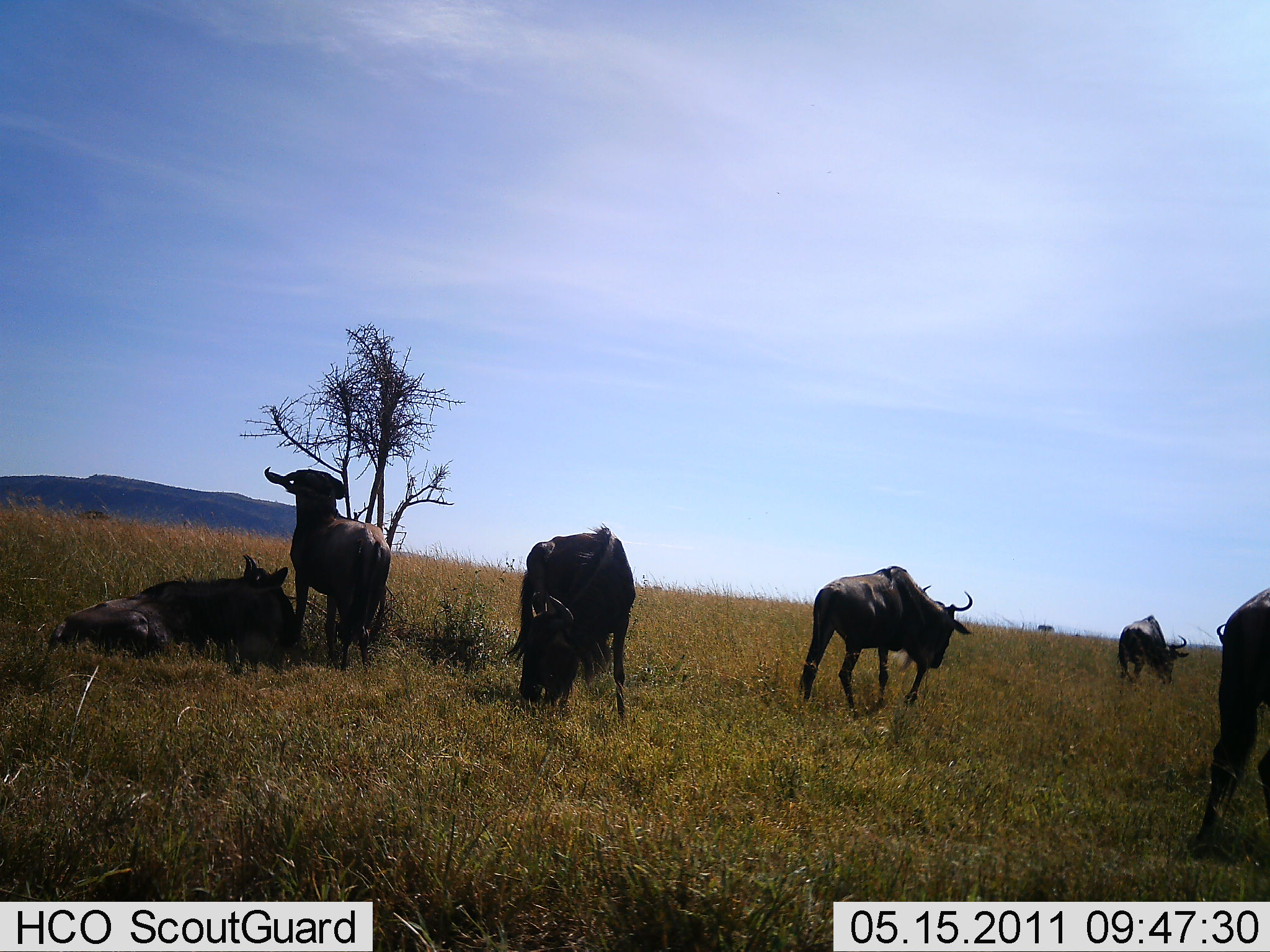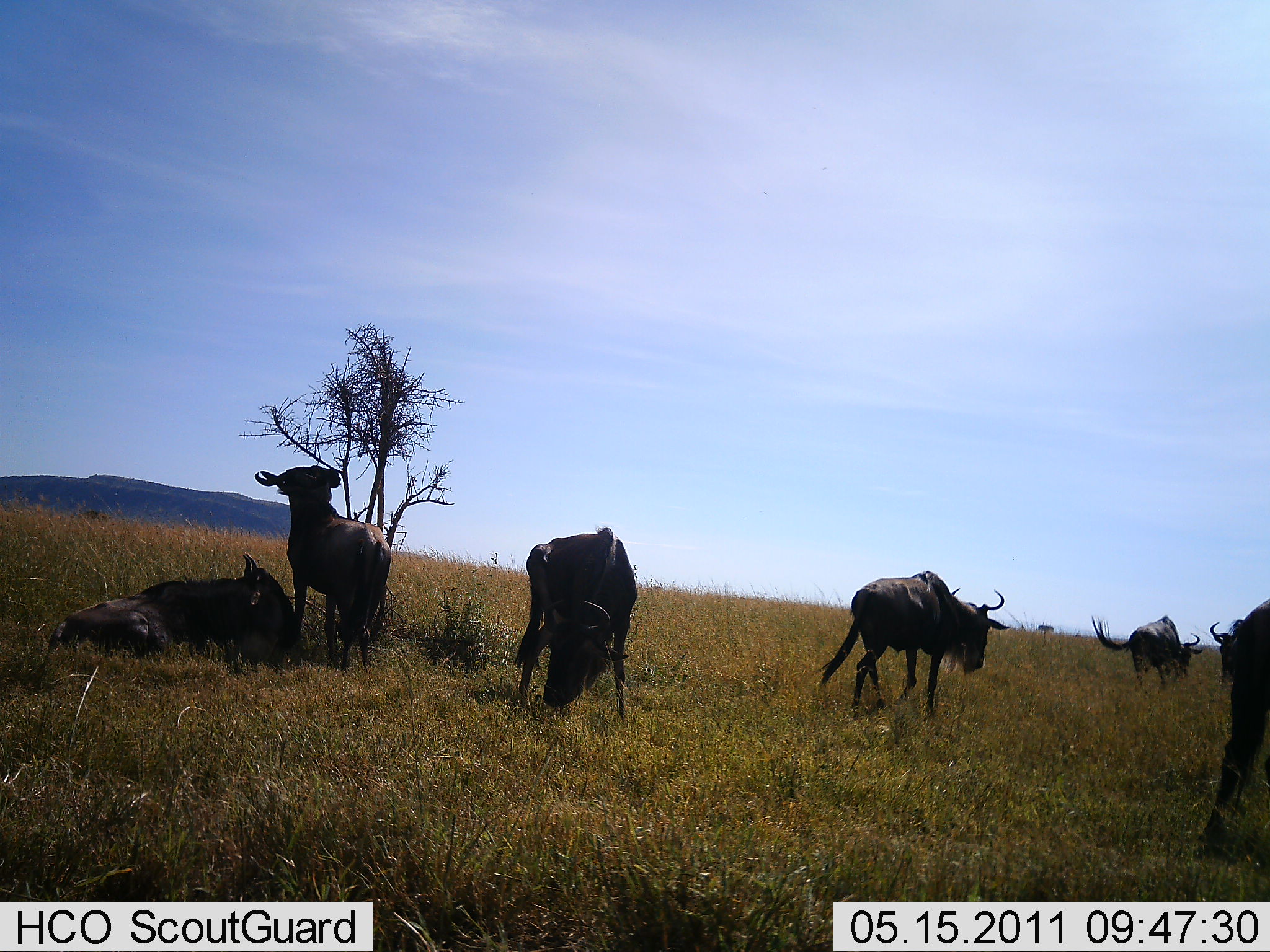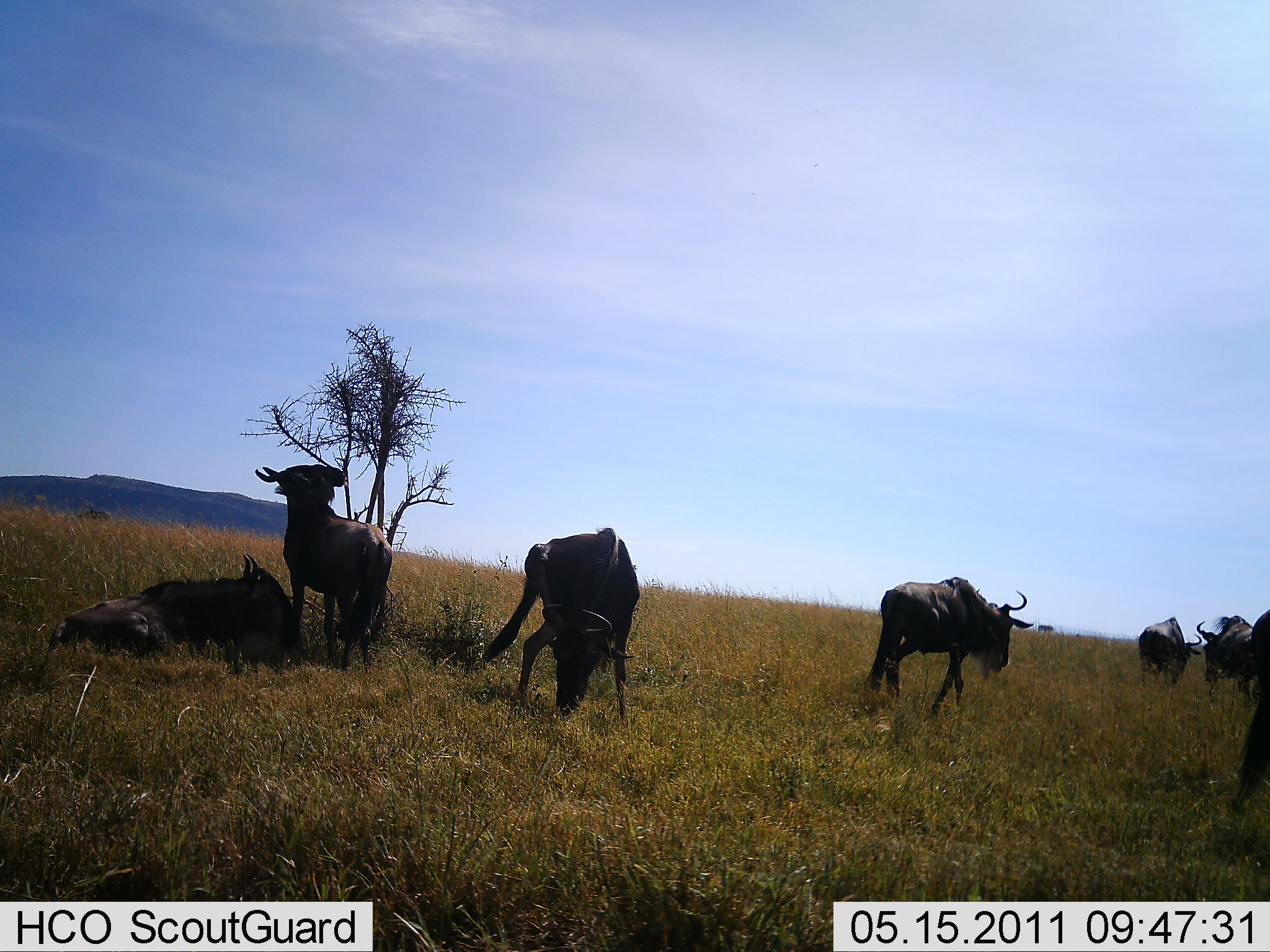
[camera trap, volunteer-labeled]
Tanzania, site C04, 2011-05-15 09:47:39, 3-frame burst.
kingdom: Animalia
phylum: Chordata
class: Mammalia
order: Artiodactyla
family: Bovidae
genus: Connochaetes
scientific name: Connochaetes taurinus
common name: blue wildebeest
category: wildebeest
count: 6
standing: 67%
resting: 92%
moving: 42%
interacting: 8%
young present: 0%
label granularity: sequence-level